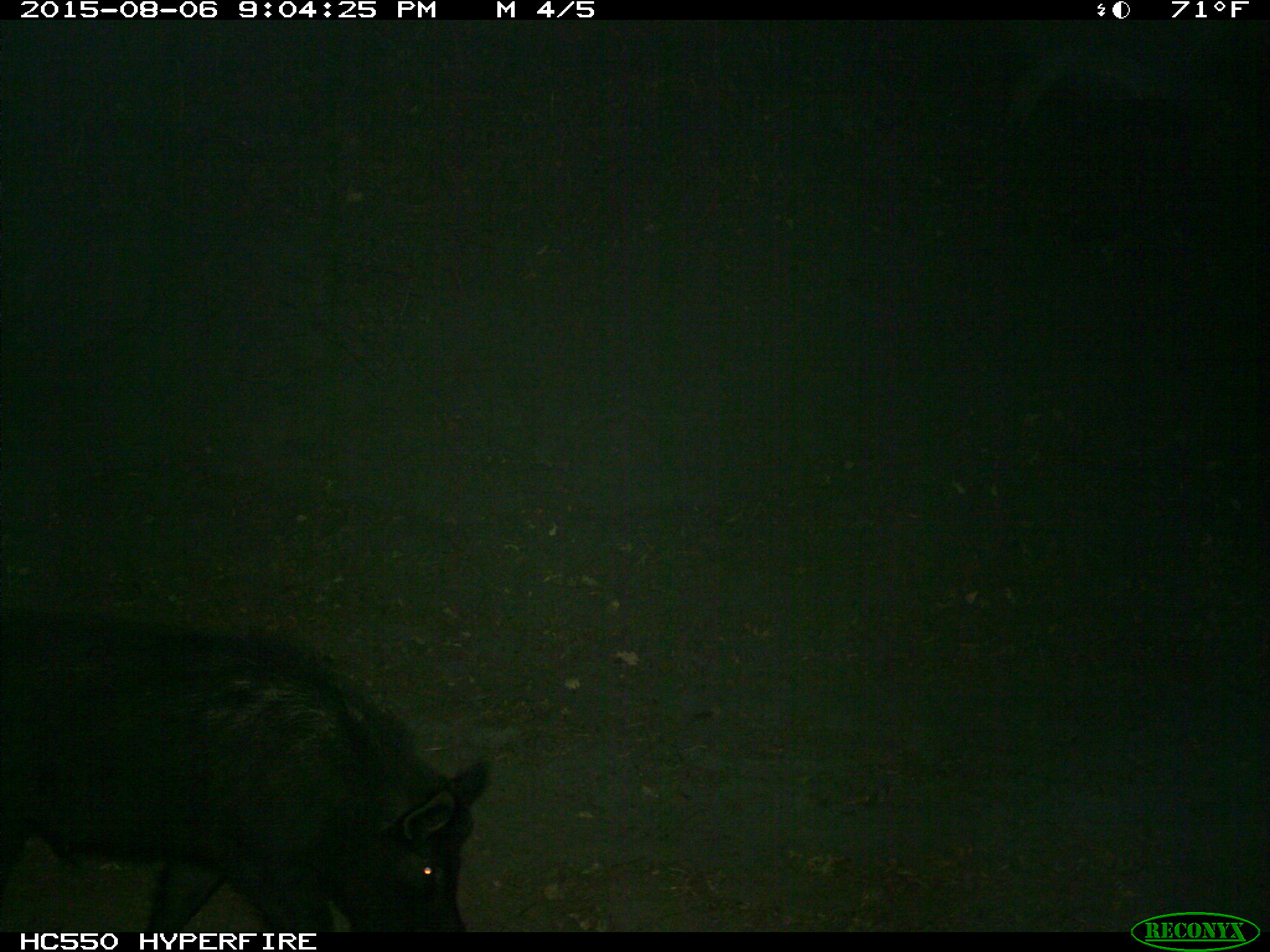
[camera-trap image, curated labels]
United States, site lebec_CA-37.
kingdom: Animalia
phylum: Chordata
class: Mammalia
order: Artiodactyla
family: Suidae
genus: Sus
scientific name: Sus scrofa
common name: wild boar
Sus scrofa (wild boar).